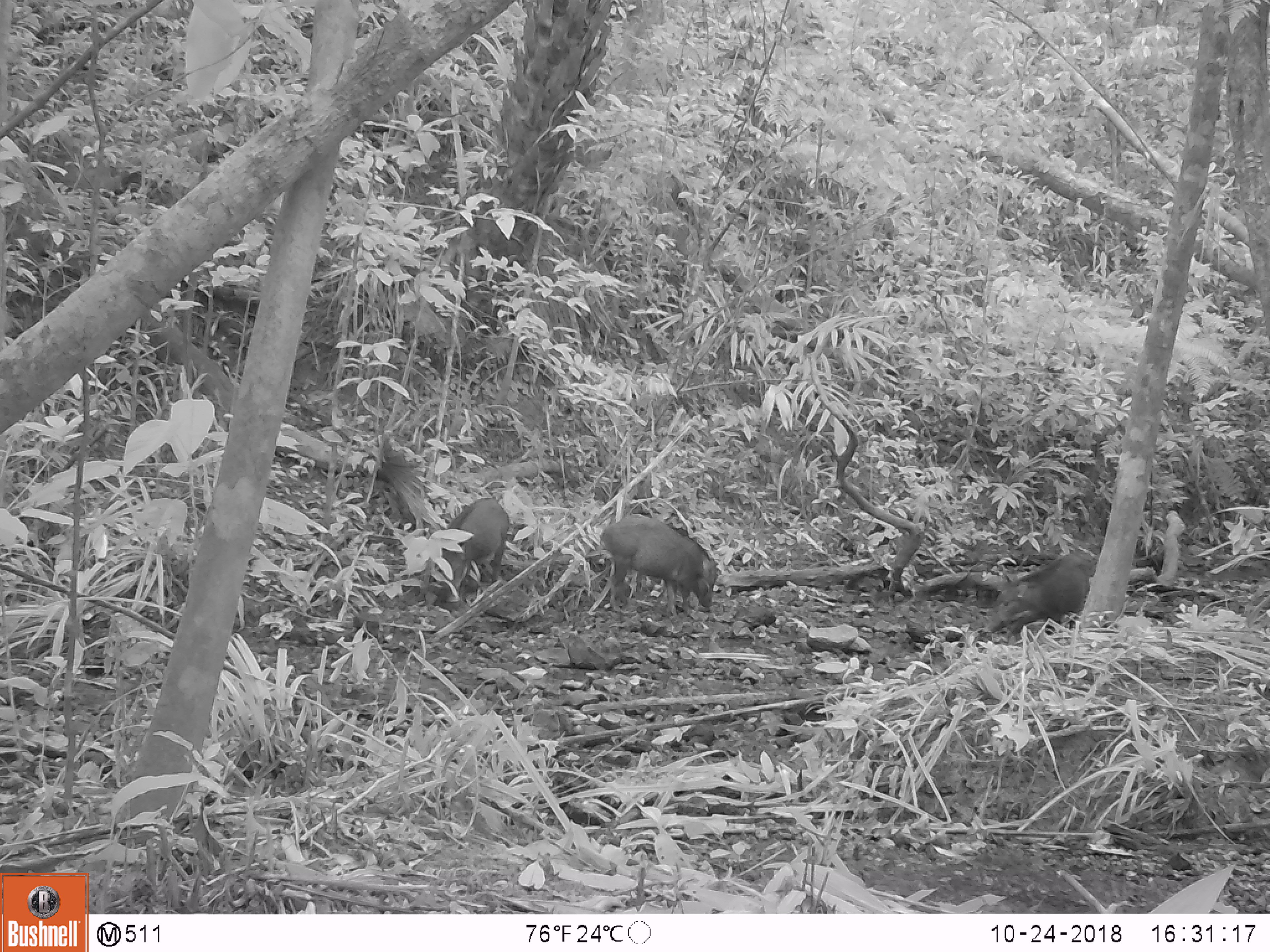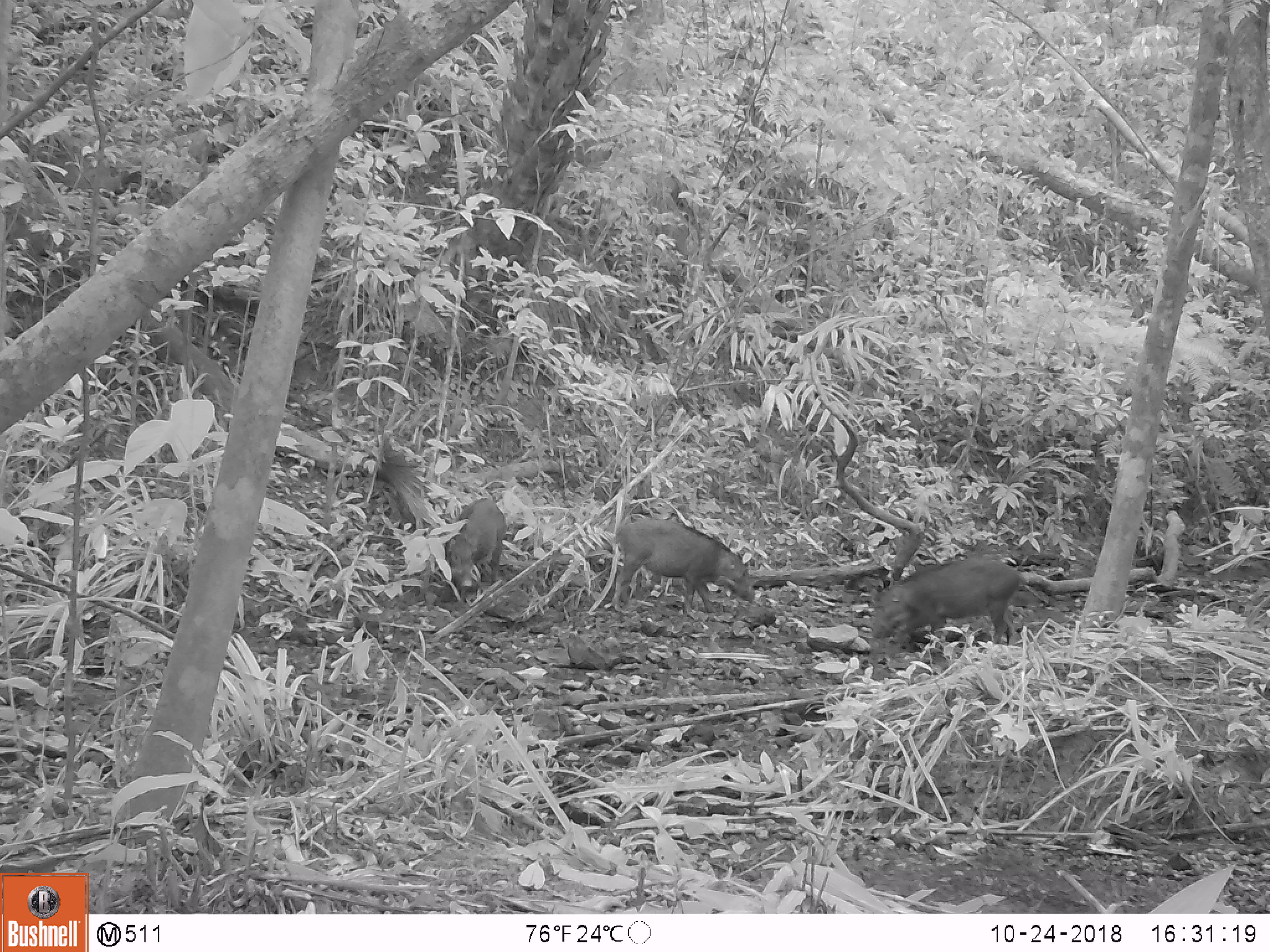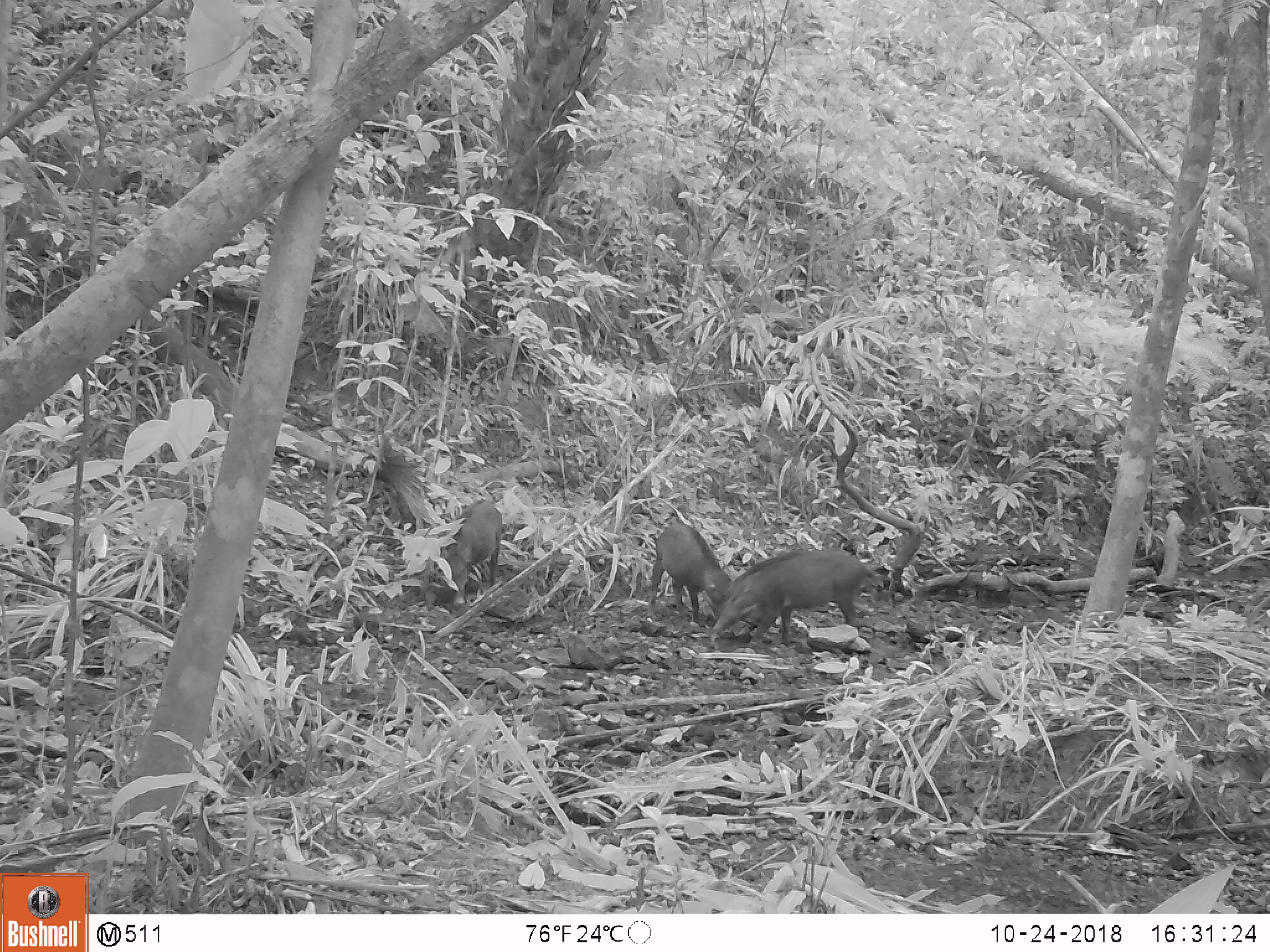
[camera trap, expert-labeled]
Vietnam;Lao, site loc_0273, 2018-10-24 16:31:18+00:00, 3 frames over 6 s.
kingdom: Animalia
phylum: Chordata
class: Mammalia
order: Artiodactyla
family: Suidae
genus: Sus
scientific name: Sus scrofa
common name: eurasian wild pig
Eurasian wild pig (Sus scrofa). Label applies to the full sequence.